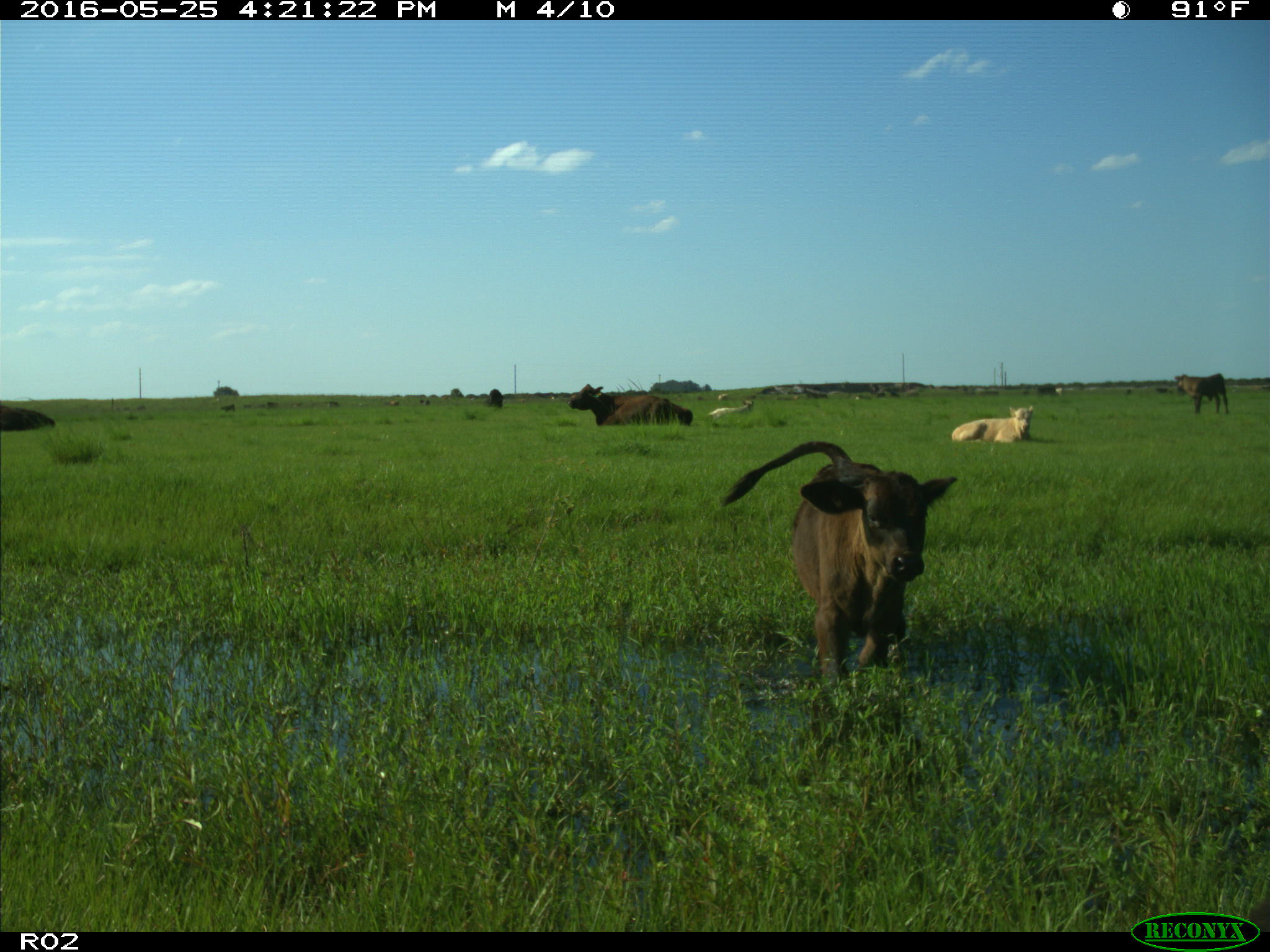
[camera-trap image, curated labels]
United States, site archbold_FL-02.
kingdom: Animalia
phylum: Chordata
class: Mammalia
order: Artiodactyla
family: Bovidae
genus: Bos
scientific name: Bos taurus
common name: domestic cow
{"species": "Bos taurus (domestic cow)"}